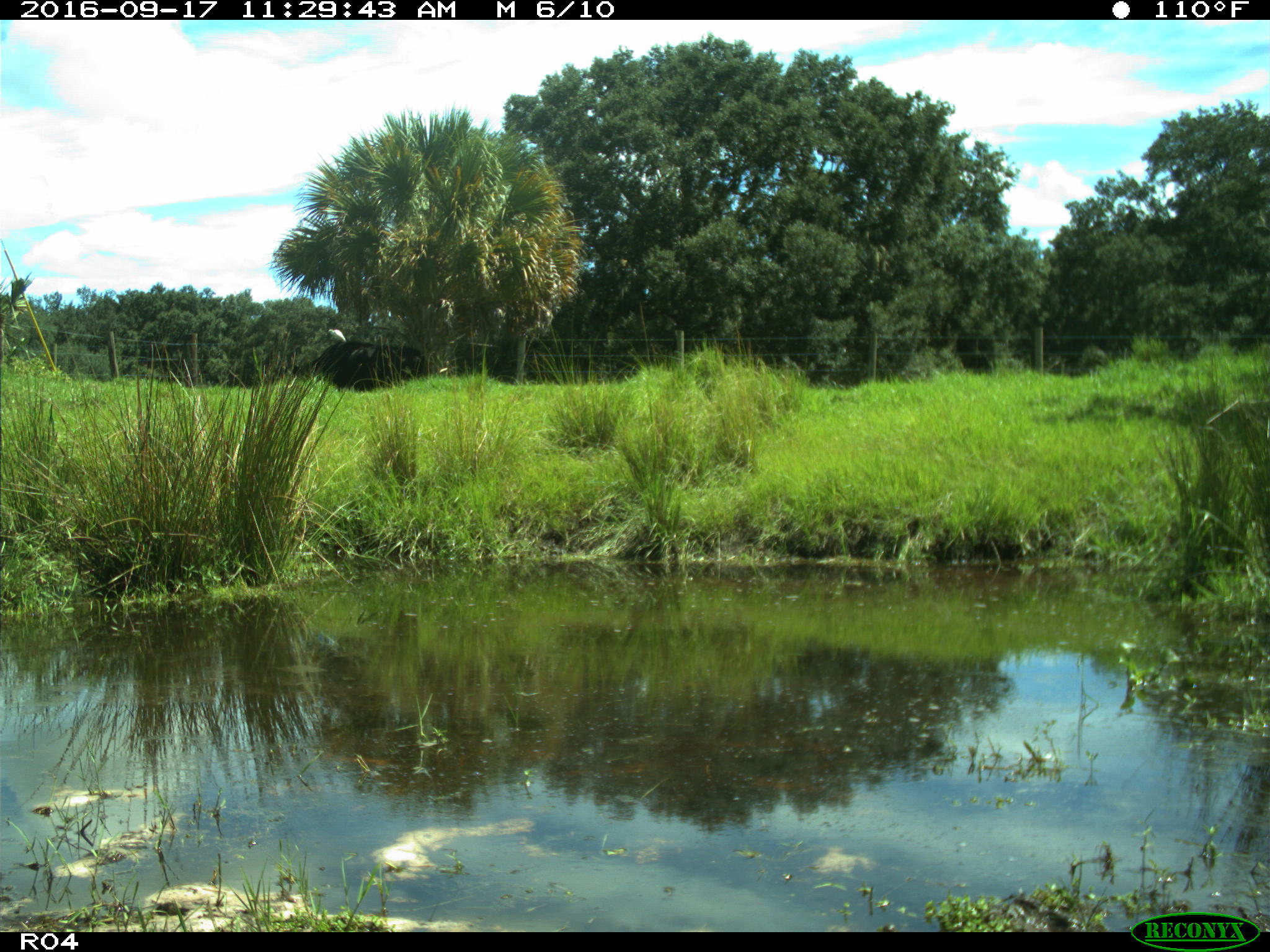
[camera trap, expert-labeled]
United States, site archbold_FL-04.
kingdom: Animalia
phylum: Chordata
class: Mammalia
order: Artiodactyla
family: Bovidae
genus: Bos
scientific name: Bos taurus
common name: domestic cow